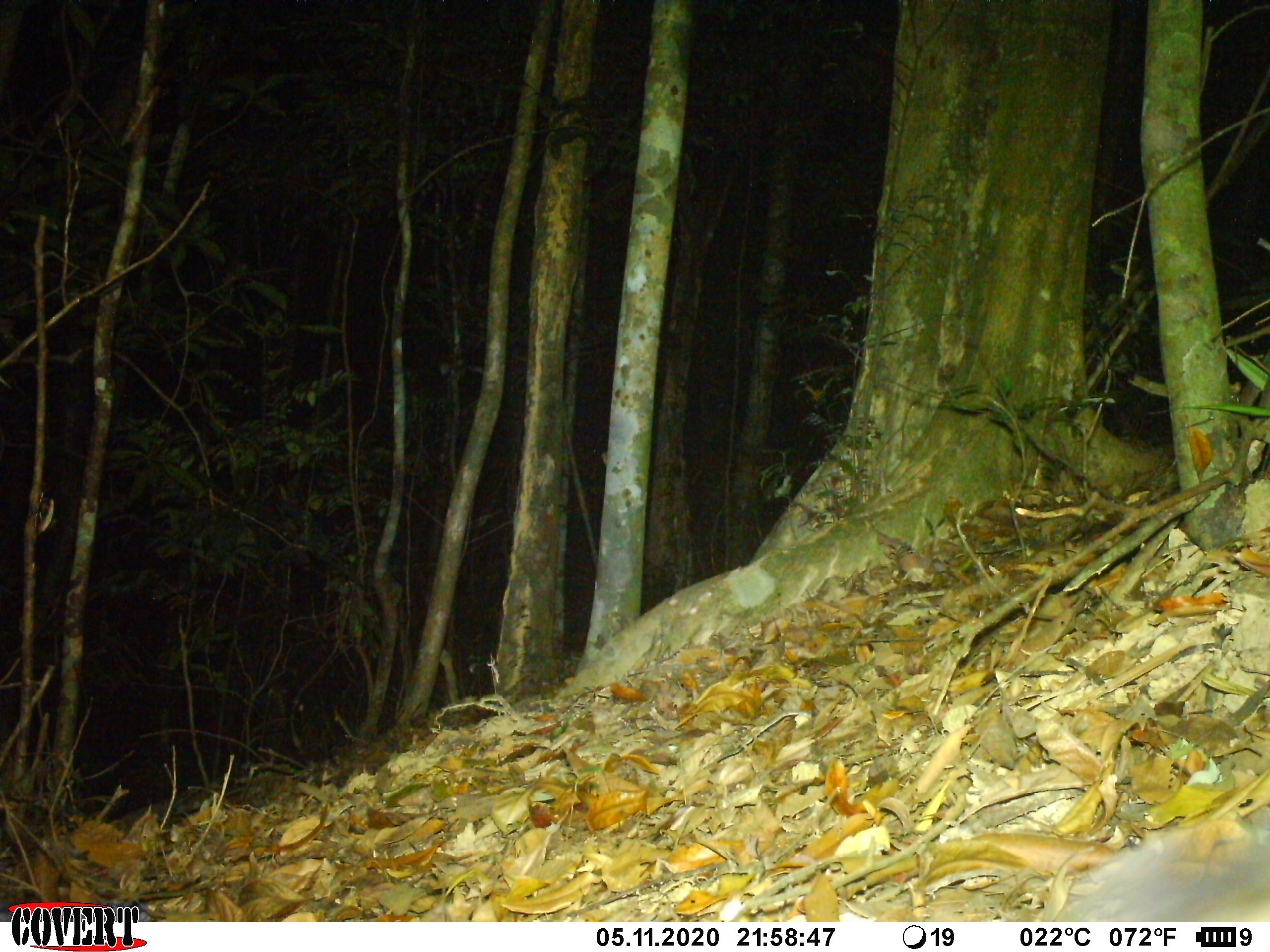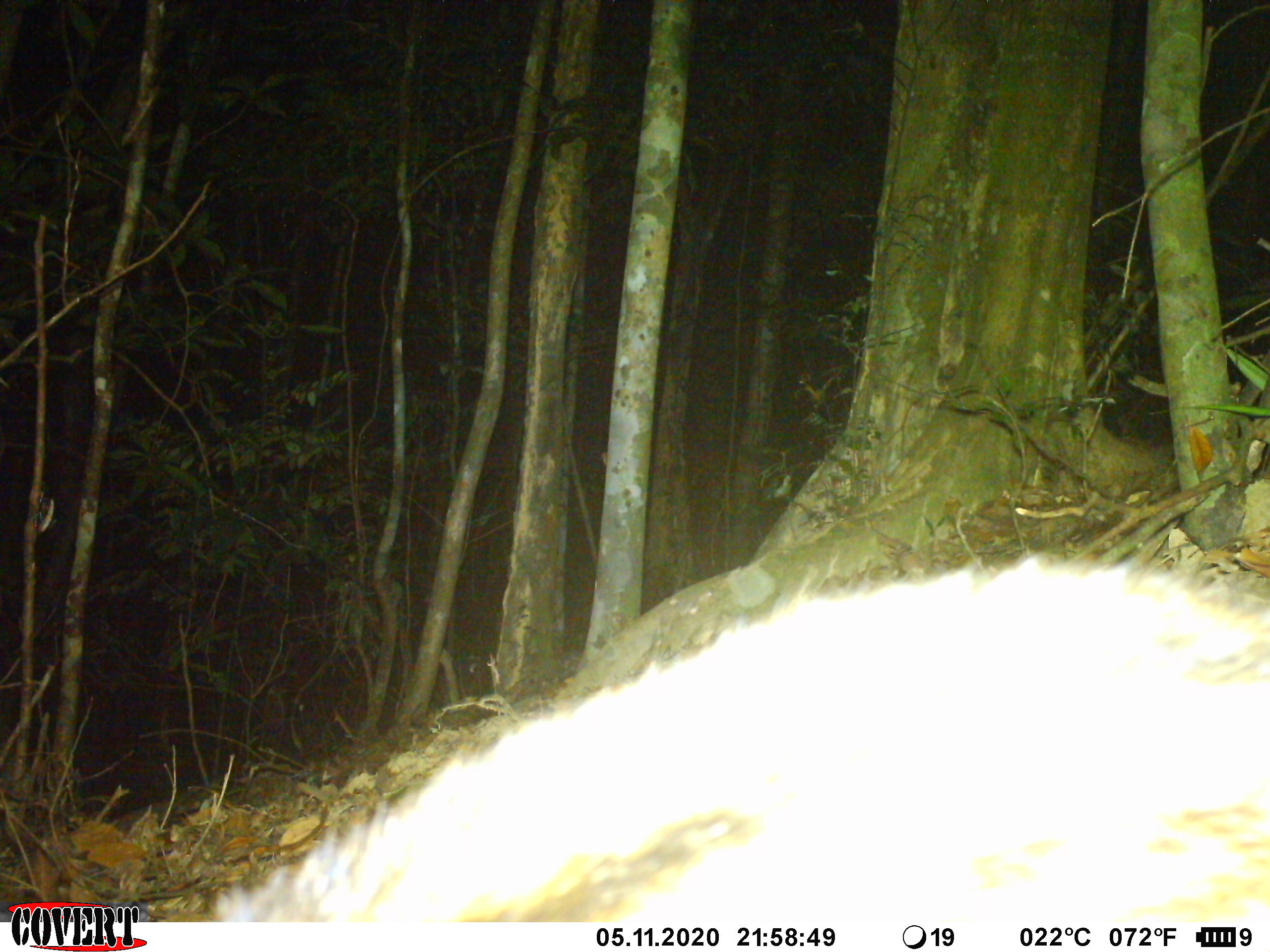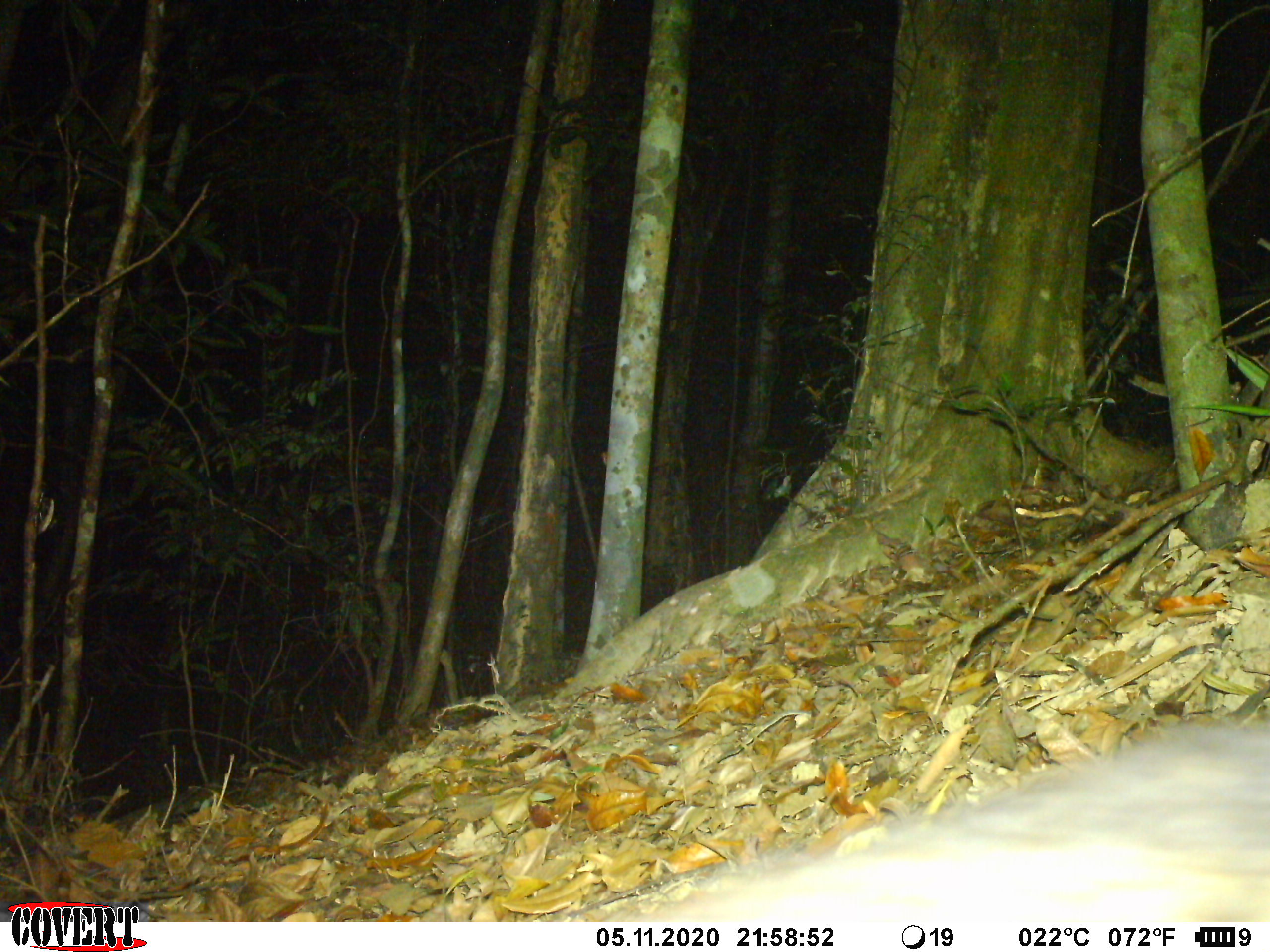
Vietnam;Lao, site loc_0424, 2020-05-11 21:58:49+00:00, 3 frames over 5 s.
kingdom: Animalia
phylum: Chordata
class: Mammalia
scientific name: Mammalia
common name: mammal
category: unidentified small mammal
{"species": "unidentified small mammal (mammal) (Mammalia)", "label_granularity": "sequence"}